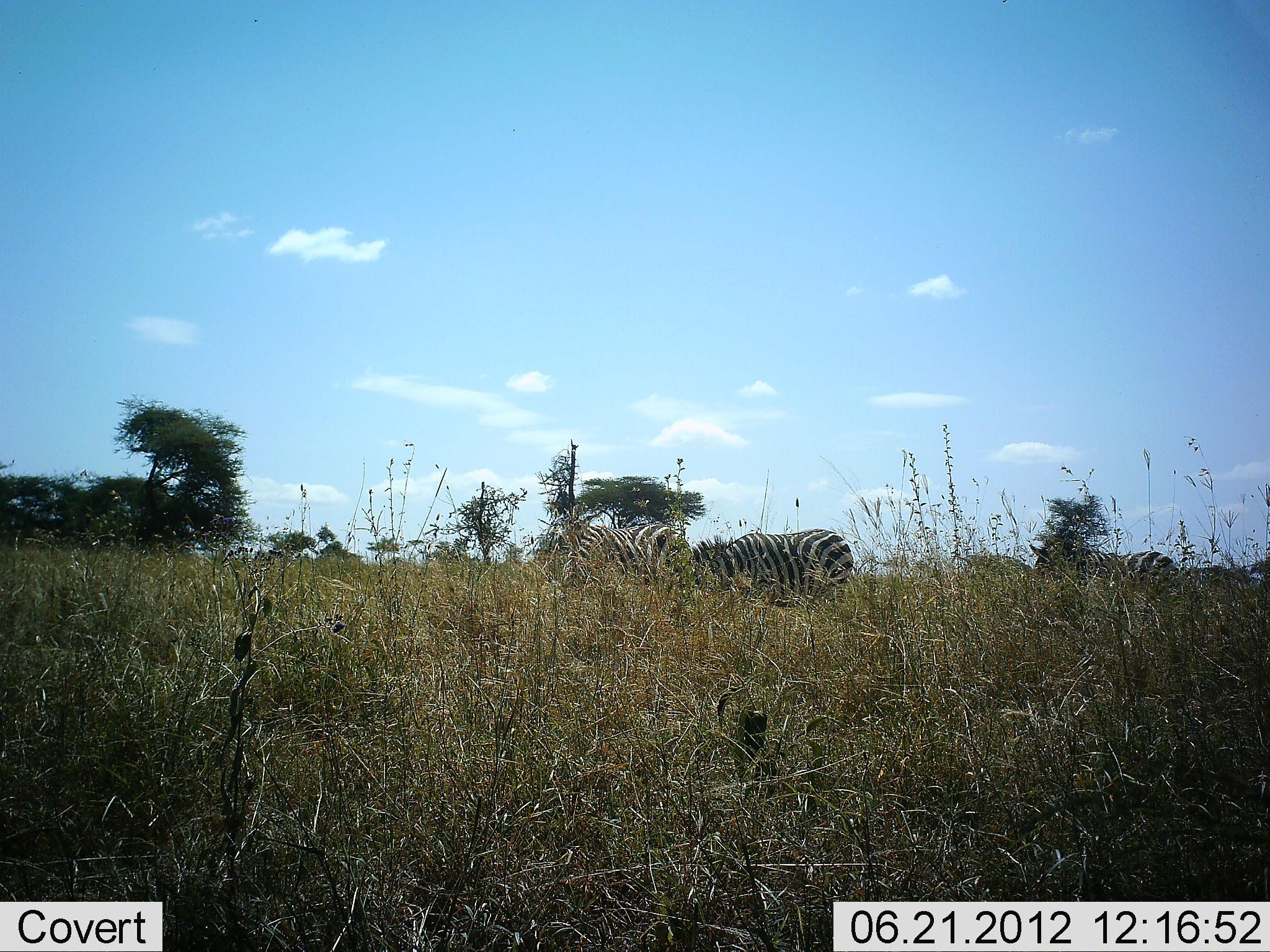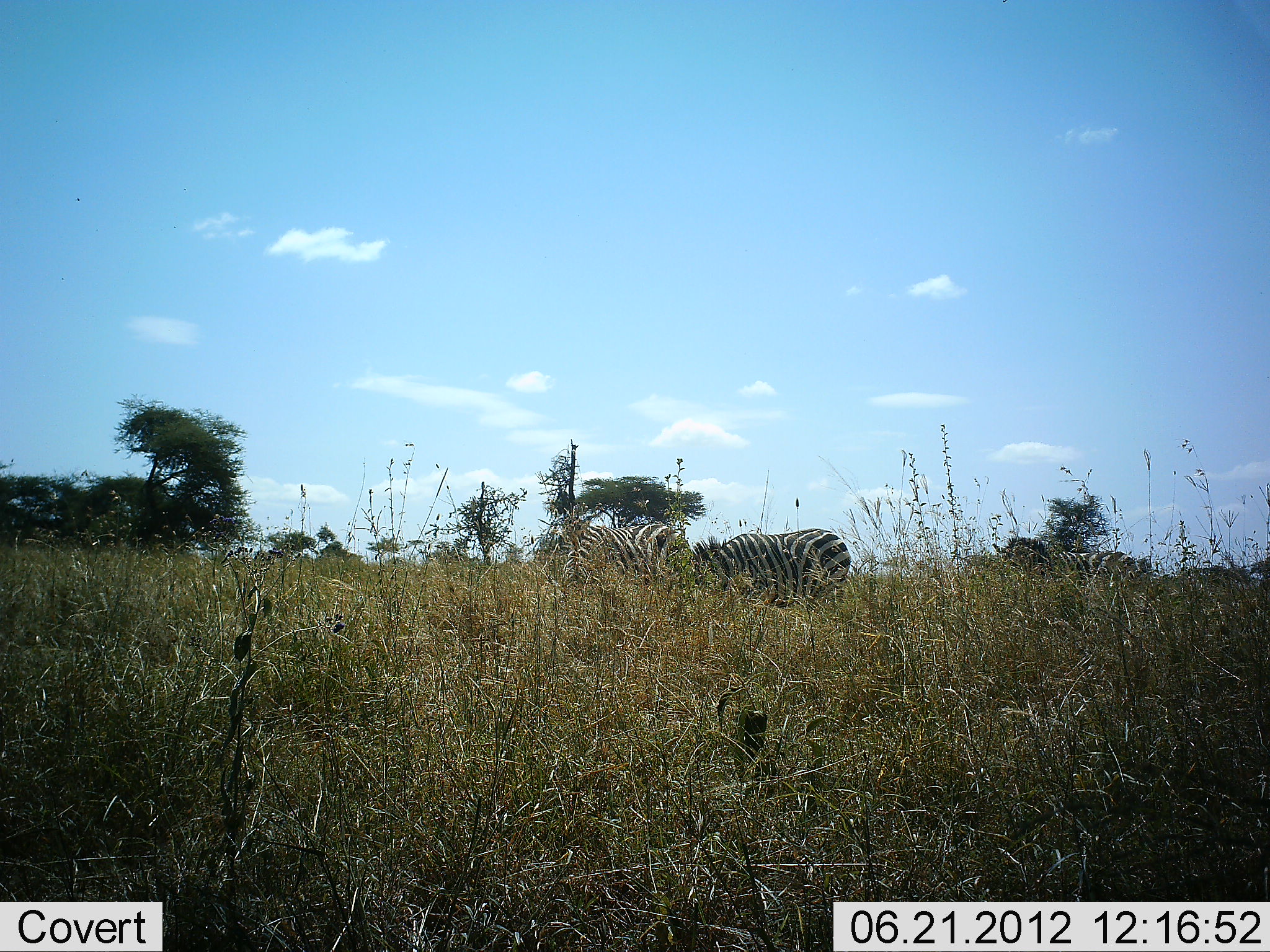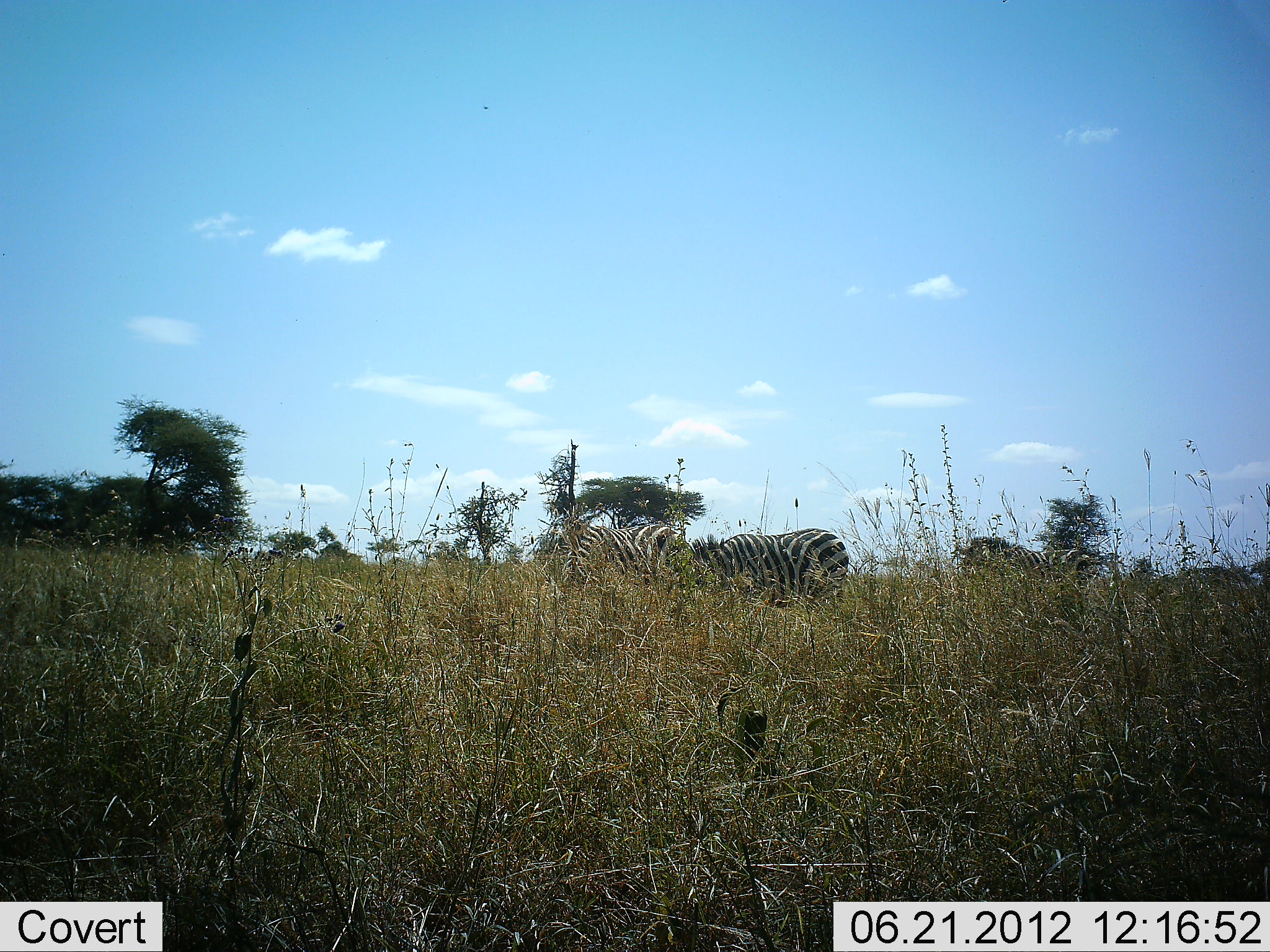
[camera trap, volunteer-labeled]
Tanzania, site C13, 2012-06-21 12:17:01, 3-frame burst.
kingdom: Animalia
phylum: Chordata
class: Mammalia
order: Perissodactyla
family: Equidae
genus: Equus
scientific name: Equus quagga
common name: plains zebra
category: zebra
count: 3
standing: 50%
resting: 0%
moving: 50%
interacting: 0%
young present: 0%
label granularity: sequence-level